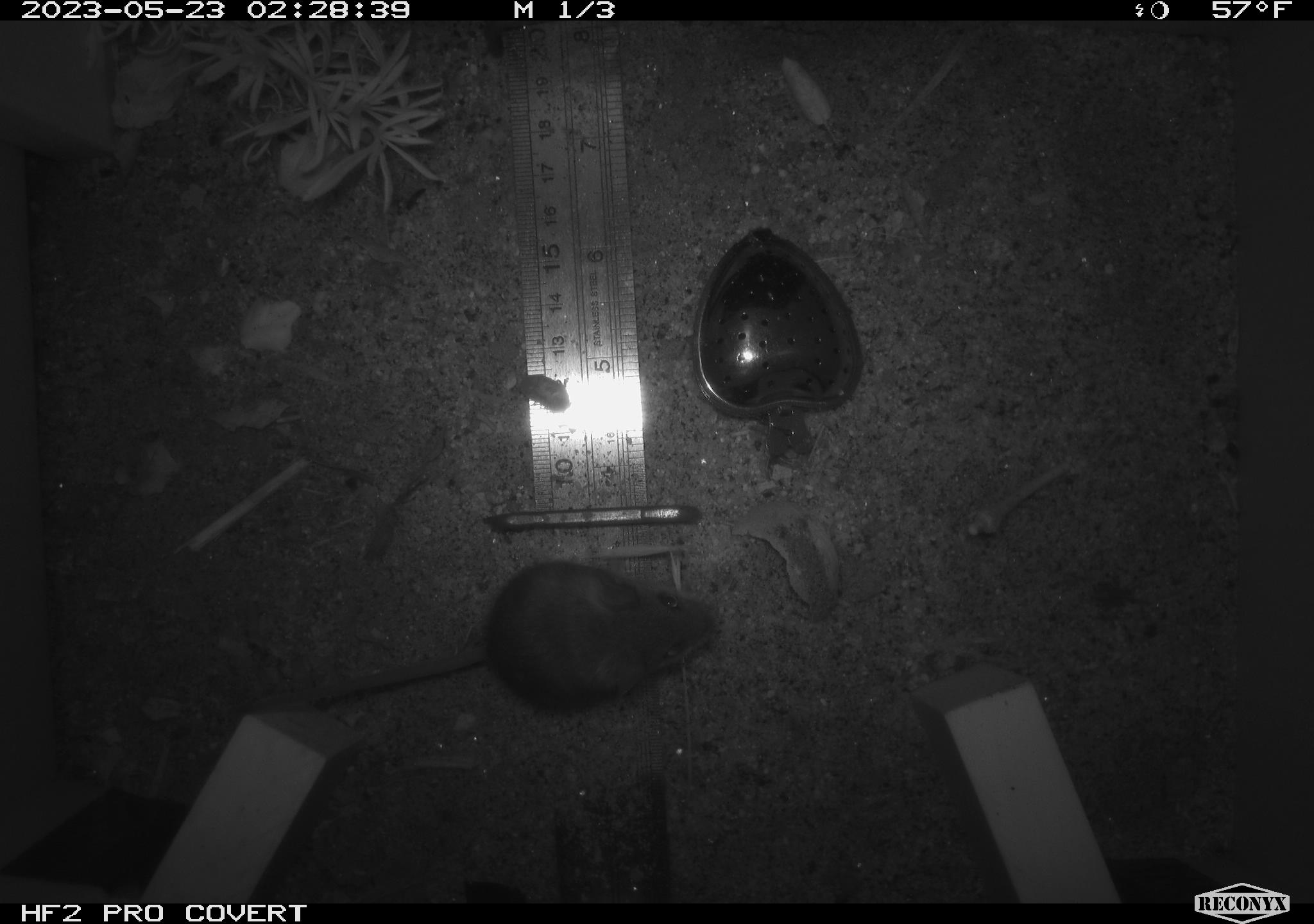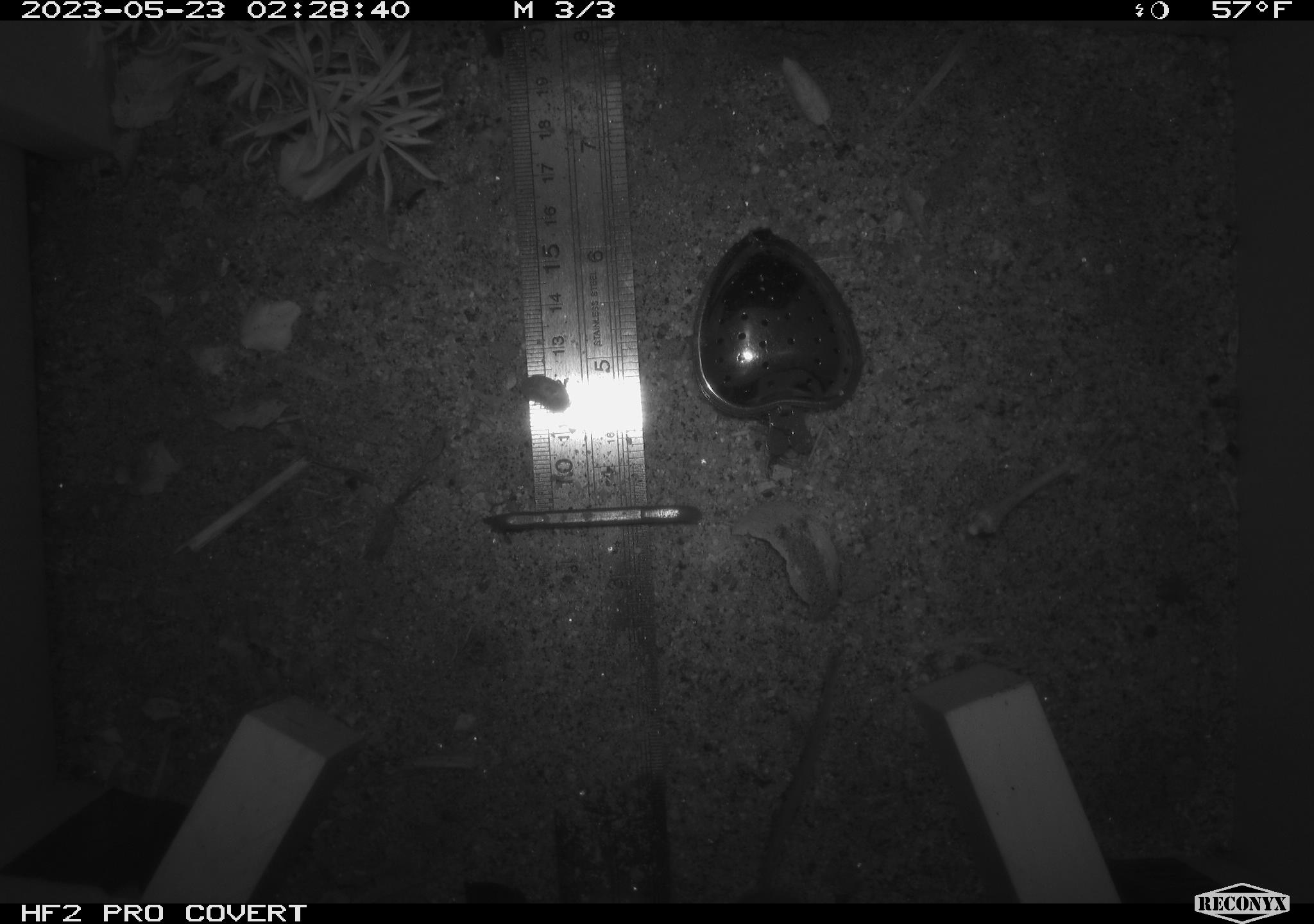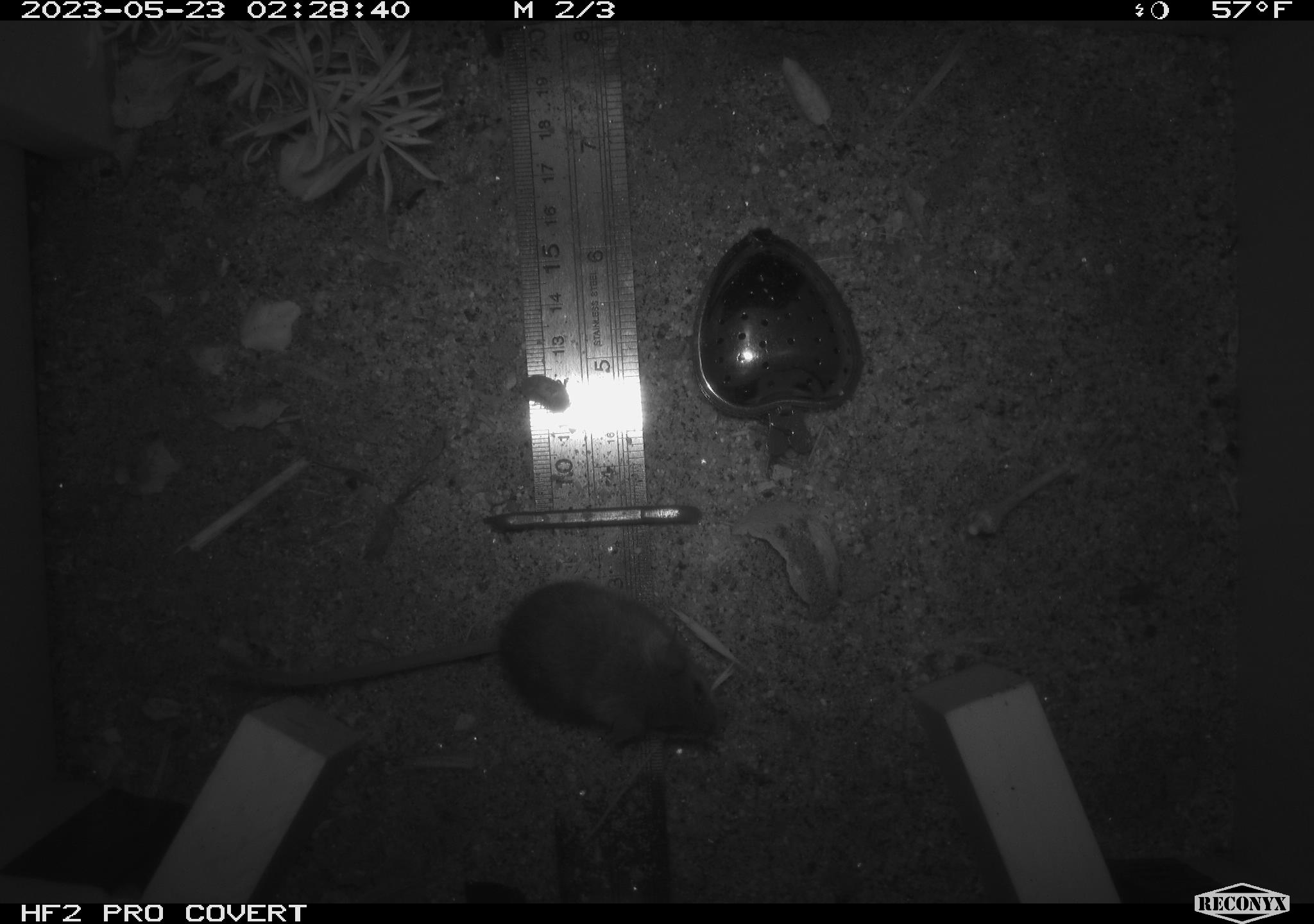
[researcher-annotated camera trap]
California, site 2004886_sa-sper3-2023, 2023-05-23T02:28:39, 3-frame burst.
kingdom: Animalia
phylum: Chordata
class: Mammalia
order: Rodentia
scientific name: Rodentia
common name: mouse species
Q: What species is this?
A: Mouse species (Rodentia).